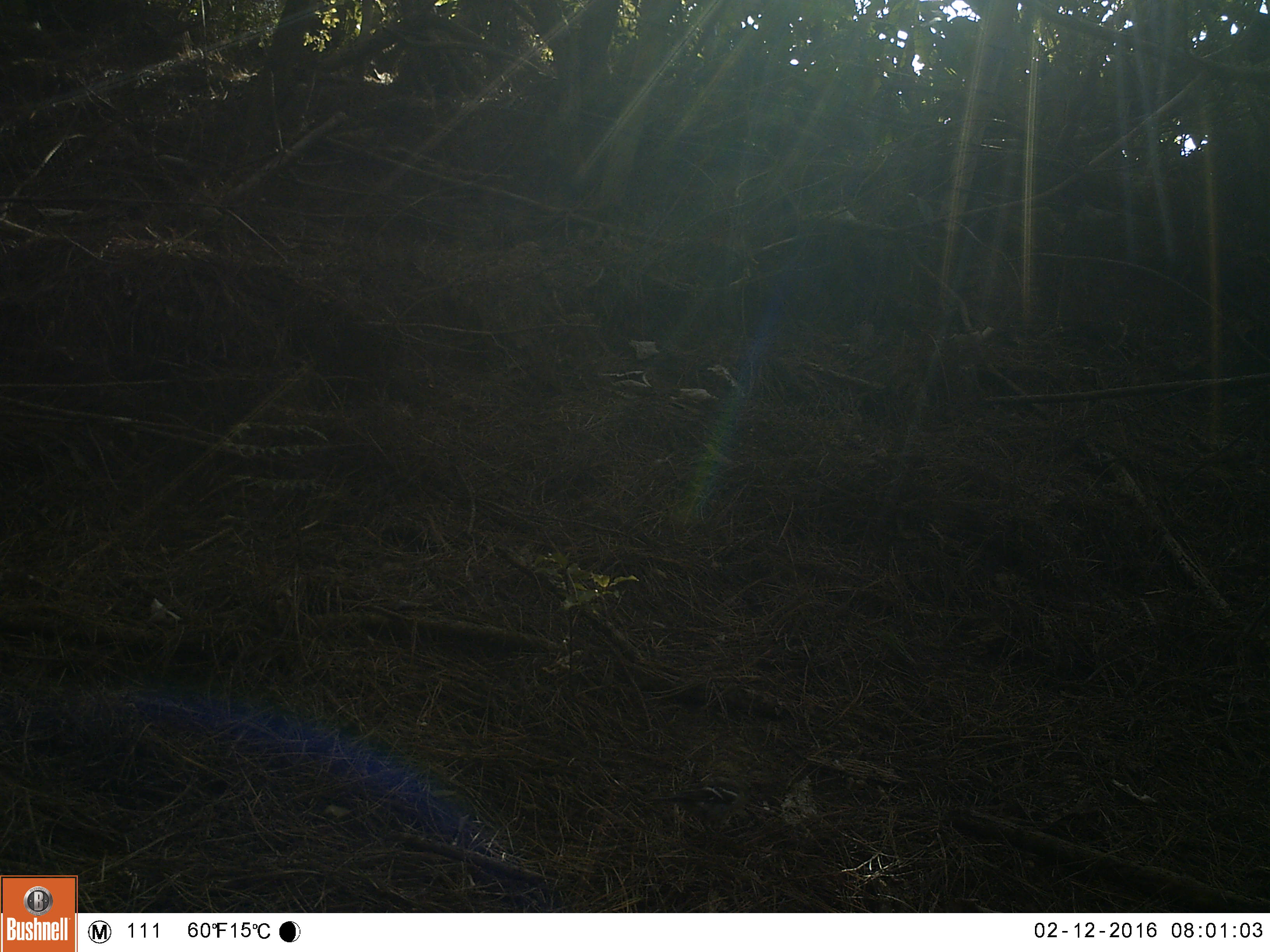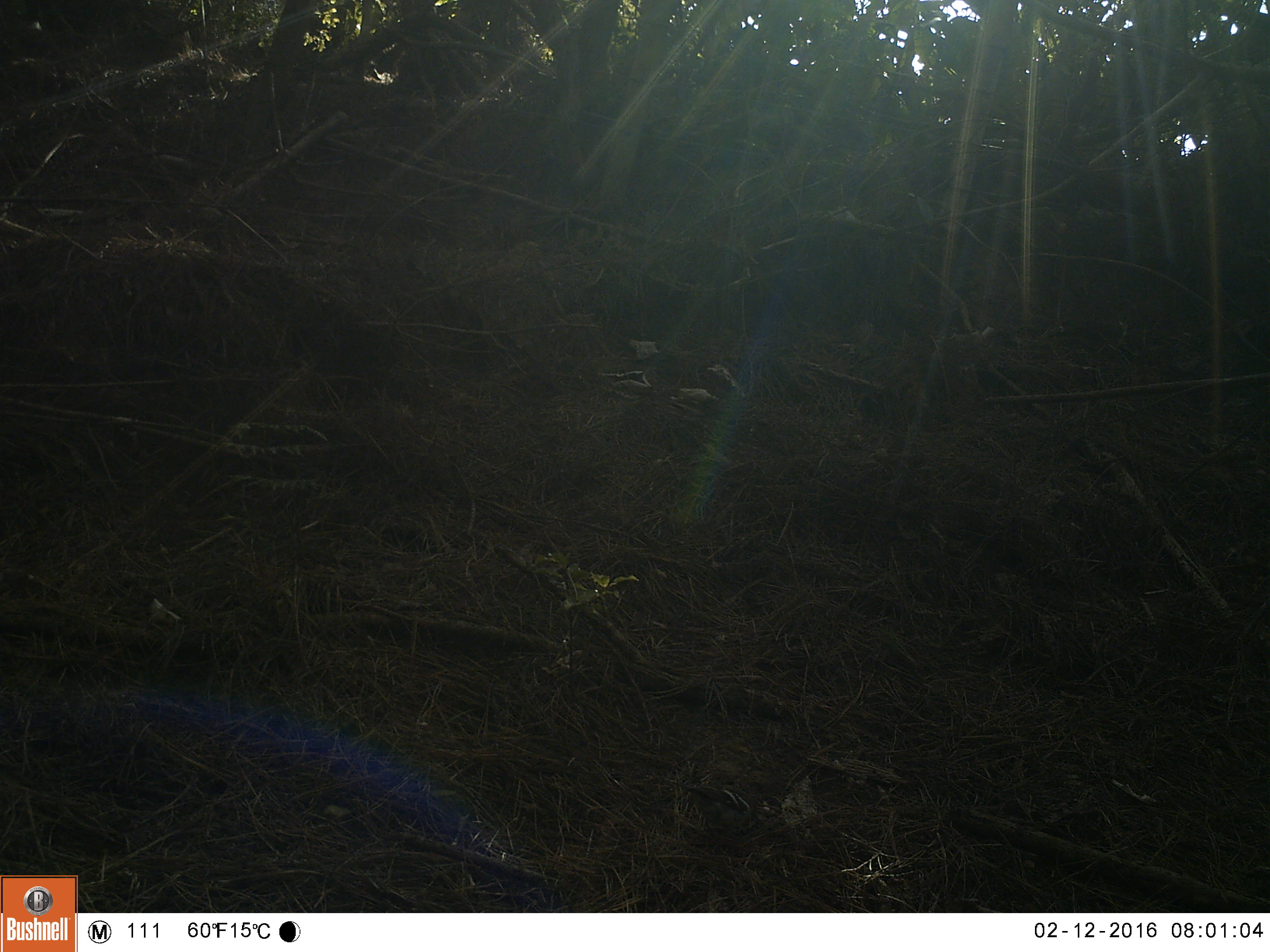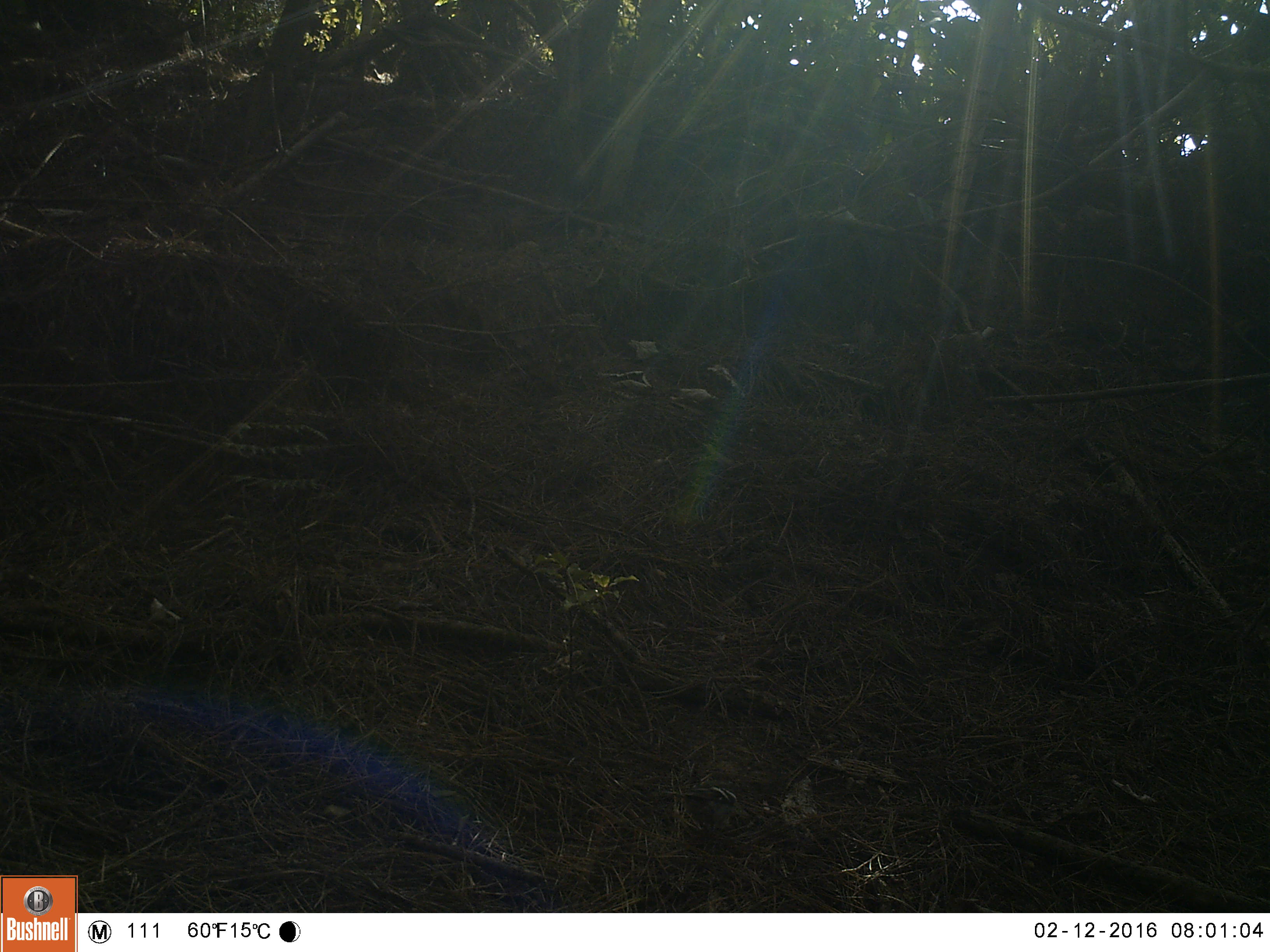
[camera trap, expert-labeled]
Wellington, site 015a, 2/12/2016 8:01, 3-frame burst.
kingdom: Animalia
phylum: Chordata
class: Aves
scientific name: Aves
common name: bird